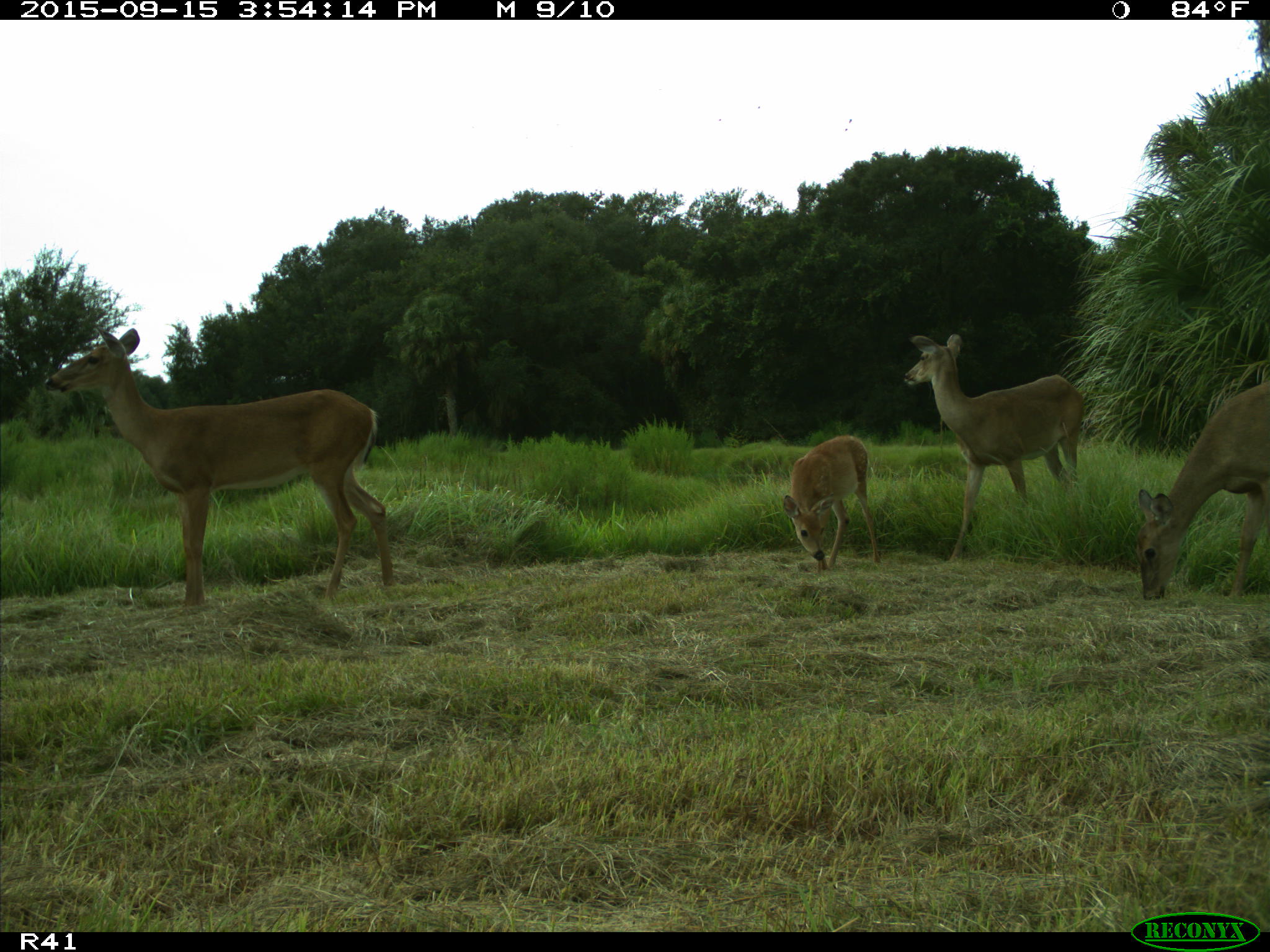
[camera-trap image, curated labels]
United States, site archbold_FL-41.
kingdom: Animalia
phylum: Chordata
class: Mammalia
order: Artiodactyla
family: Cervidae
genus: Odocoileus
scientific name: Odocoileus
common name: deer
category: unidentified deer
Unidentified deer (deer) (Odocoileus).